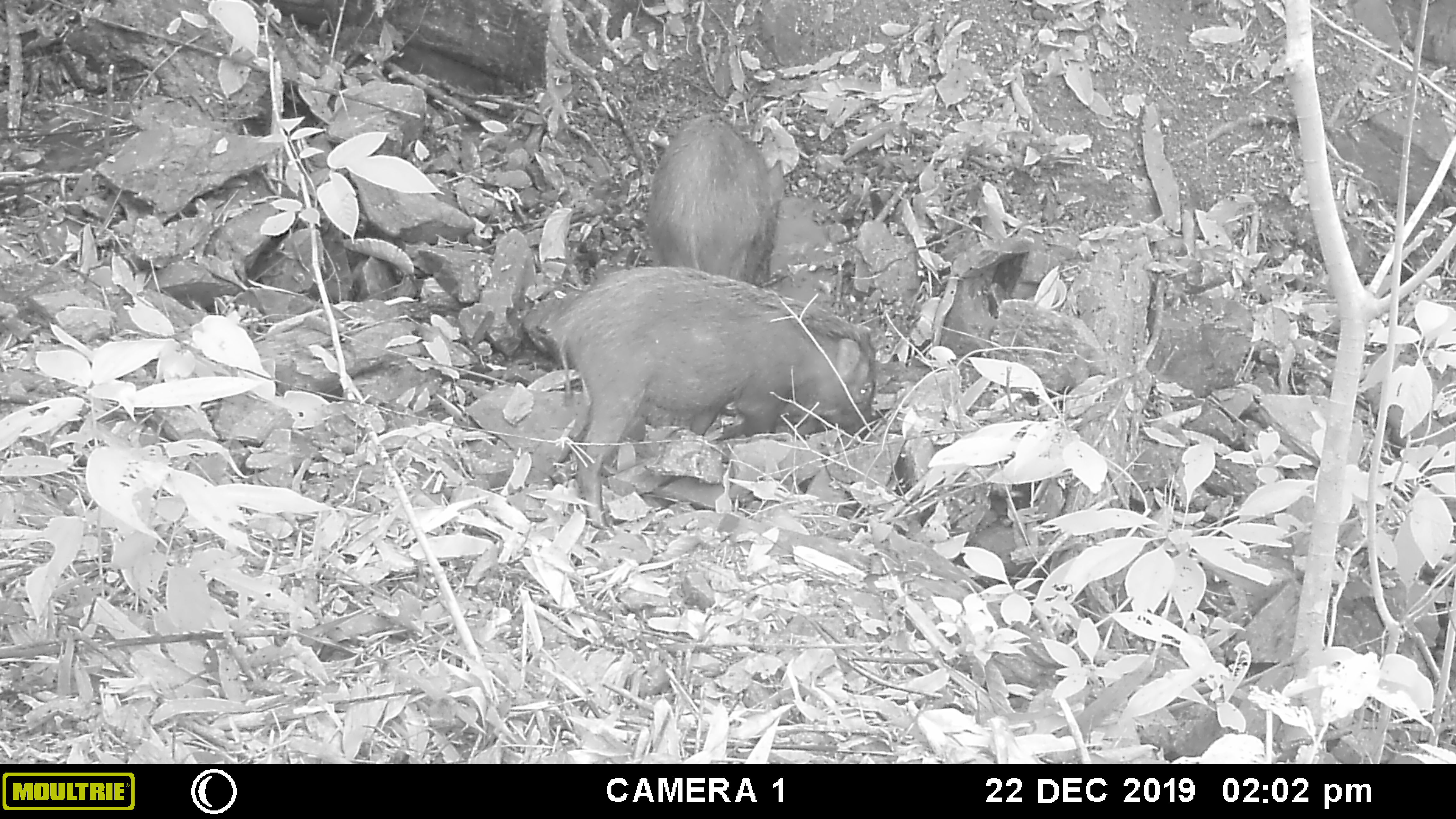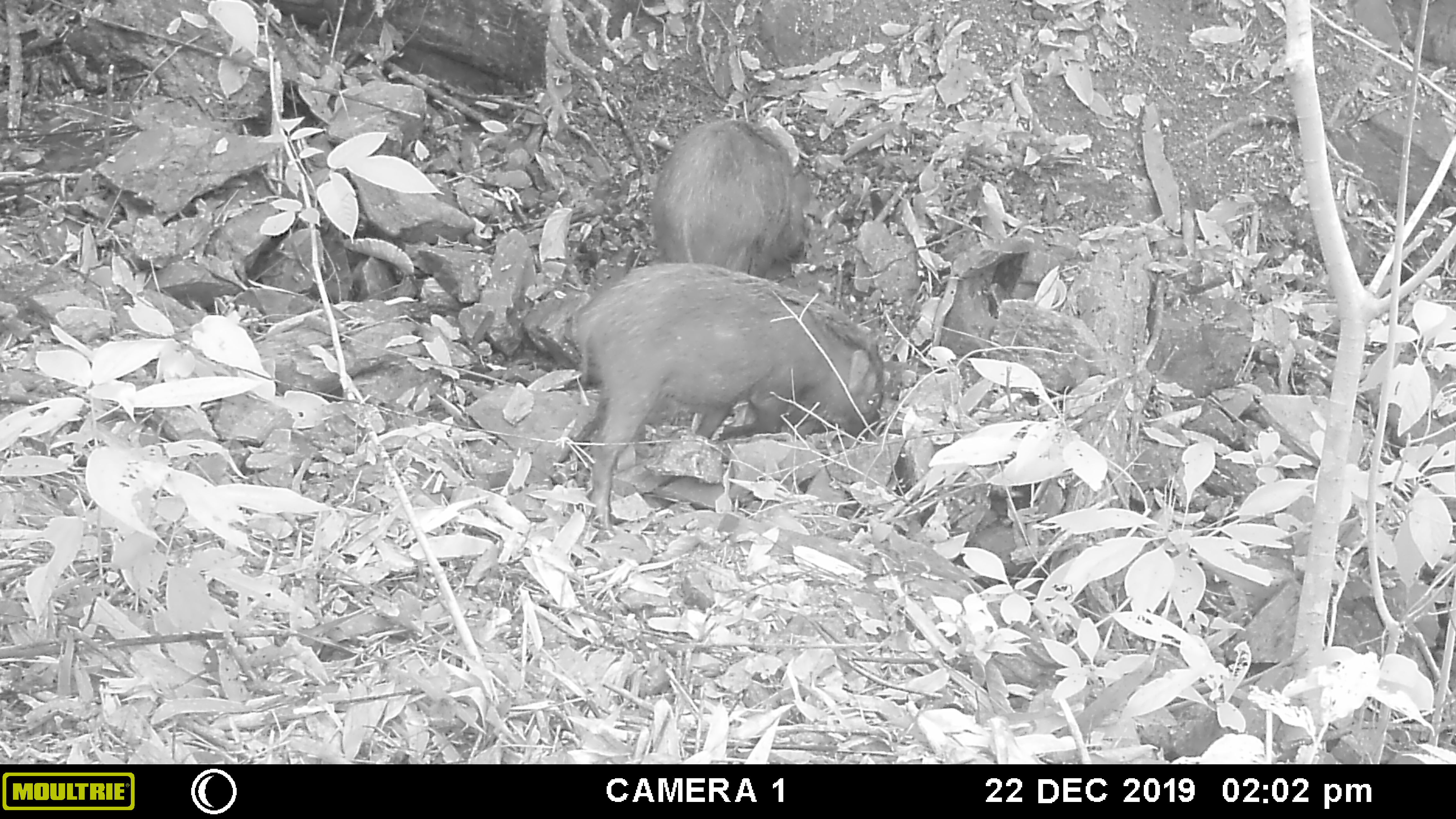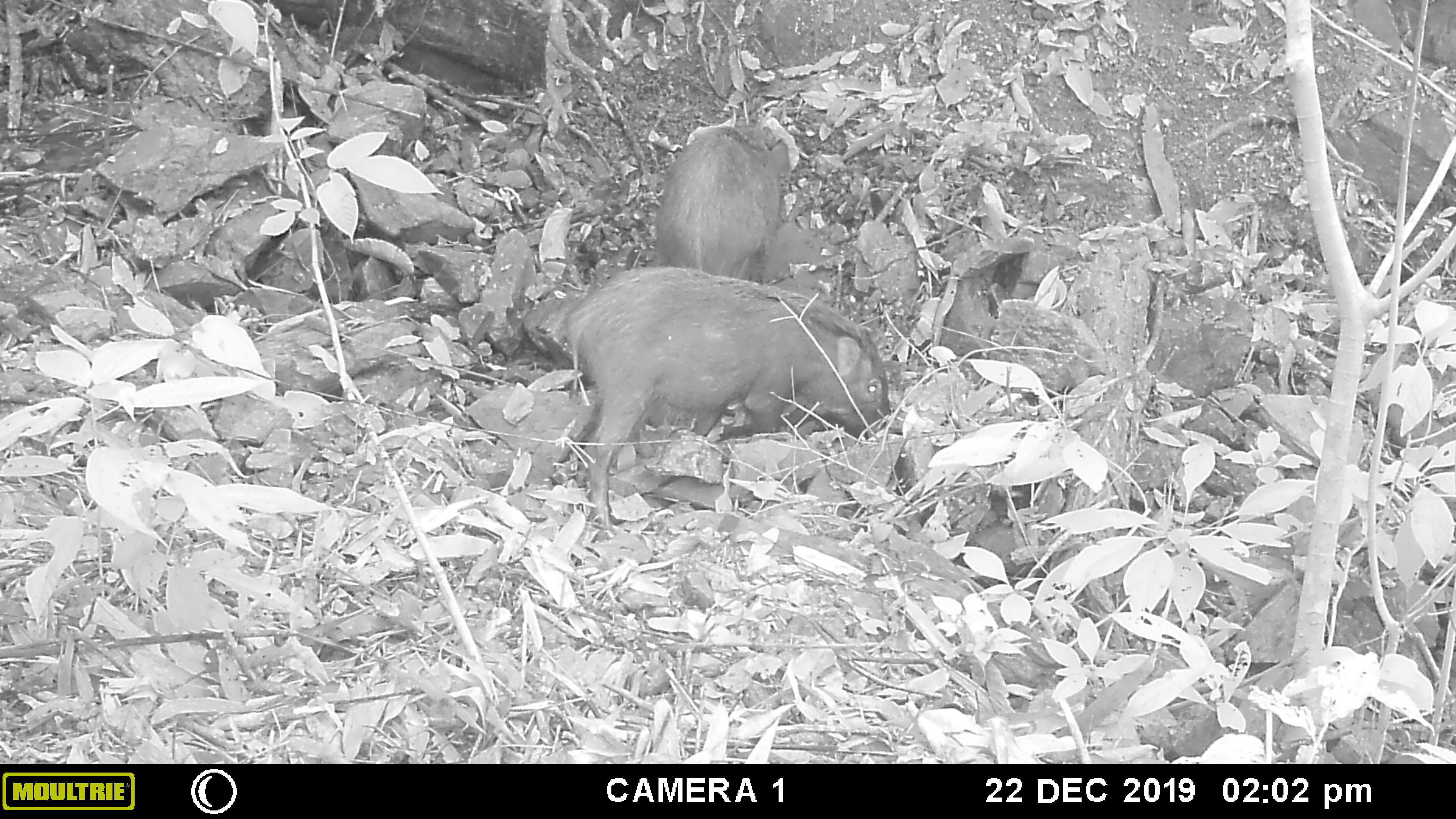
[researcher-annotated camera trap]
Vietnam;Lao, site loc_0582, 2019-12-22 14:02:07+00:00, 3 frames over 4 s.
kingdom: Animalia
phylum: Chordata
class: Mammalia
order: Artiodactyla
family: Suidae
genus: Sus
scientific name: Sus scrofa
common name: eurasian wild pig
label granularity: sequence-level